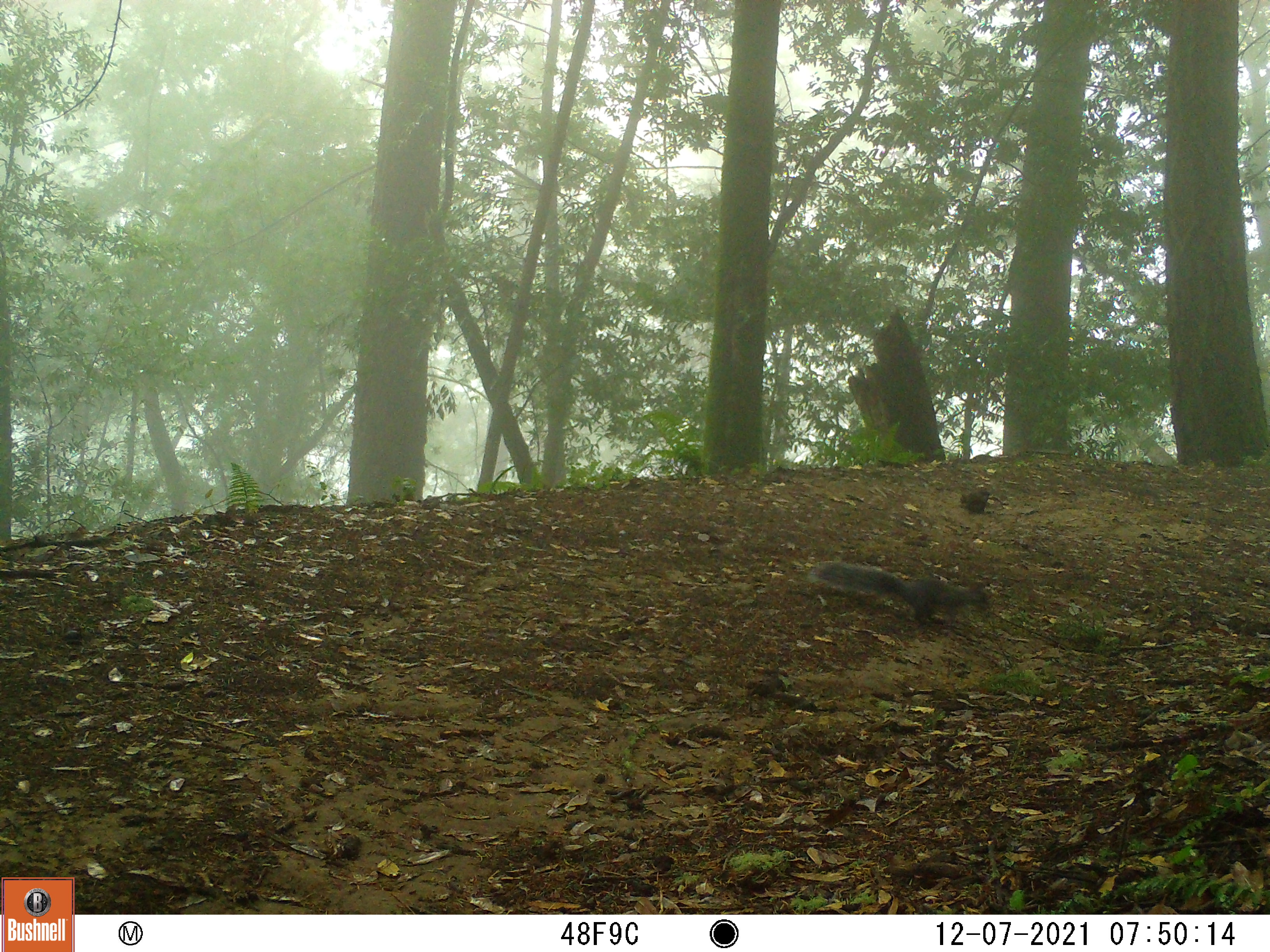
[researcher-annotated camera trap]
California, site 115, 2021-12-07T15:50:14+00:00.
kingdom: Animalia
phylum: Chordata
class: Mammalia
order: Rodentia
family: Sciuridae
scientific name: Sciuridae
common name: squirrel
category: unknown squirrel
Unknown squirrel (squirrel) (Sciuridae).